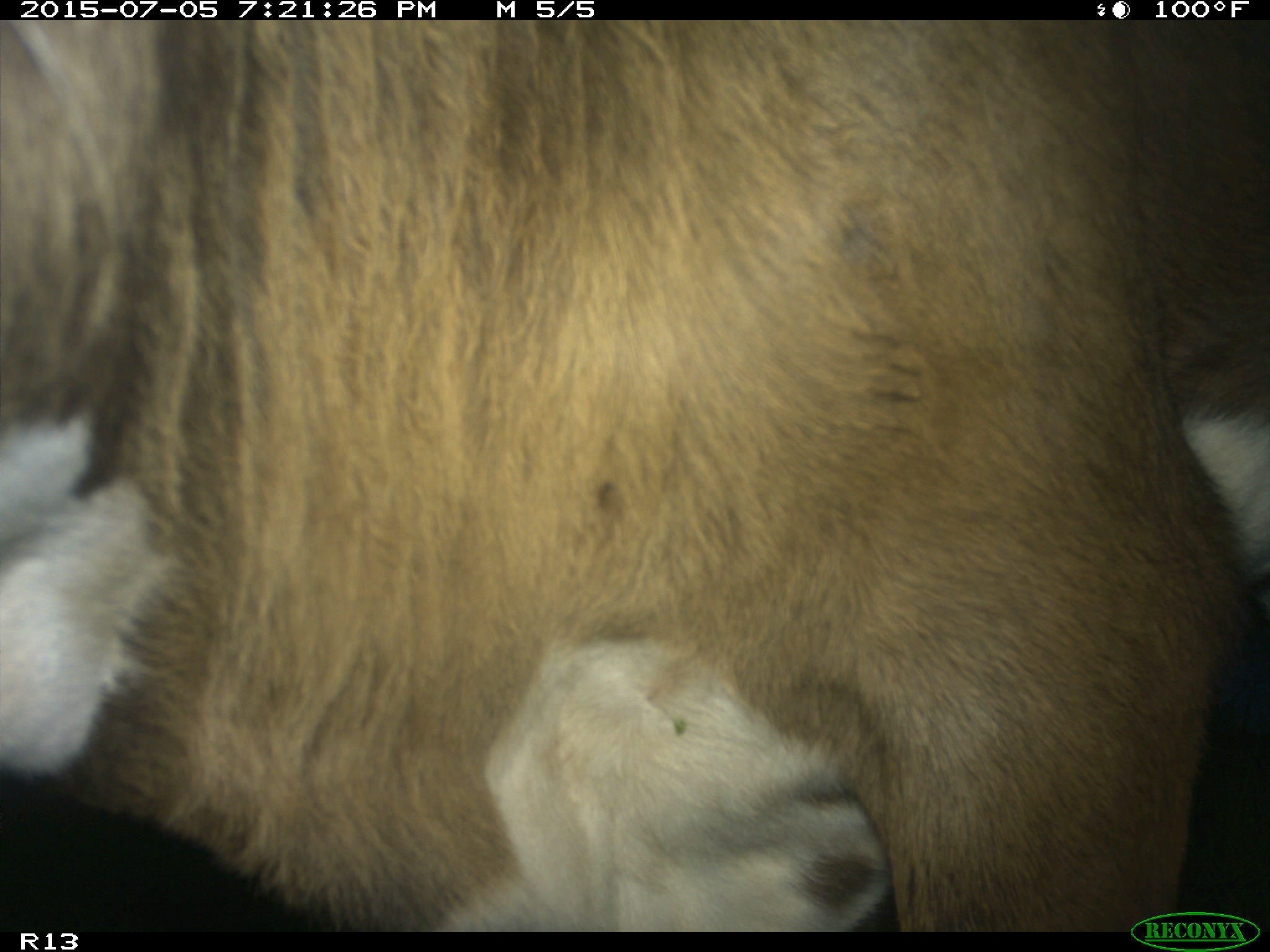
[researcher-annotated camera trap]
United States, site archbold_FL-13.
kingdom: Animalia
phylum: Chordata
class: Mammalia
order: Artiodactyla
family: Bovidae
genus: Bos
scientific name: Bos taurus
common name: domestic cow